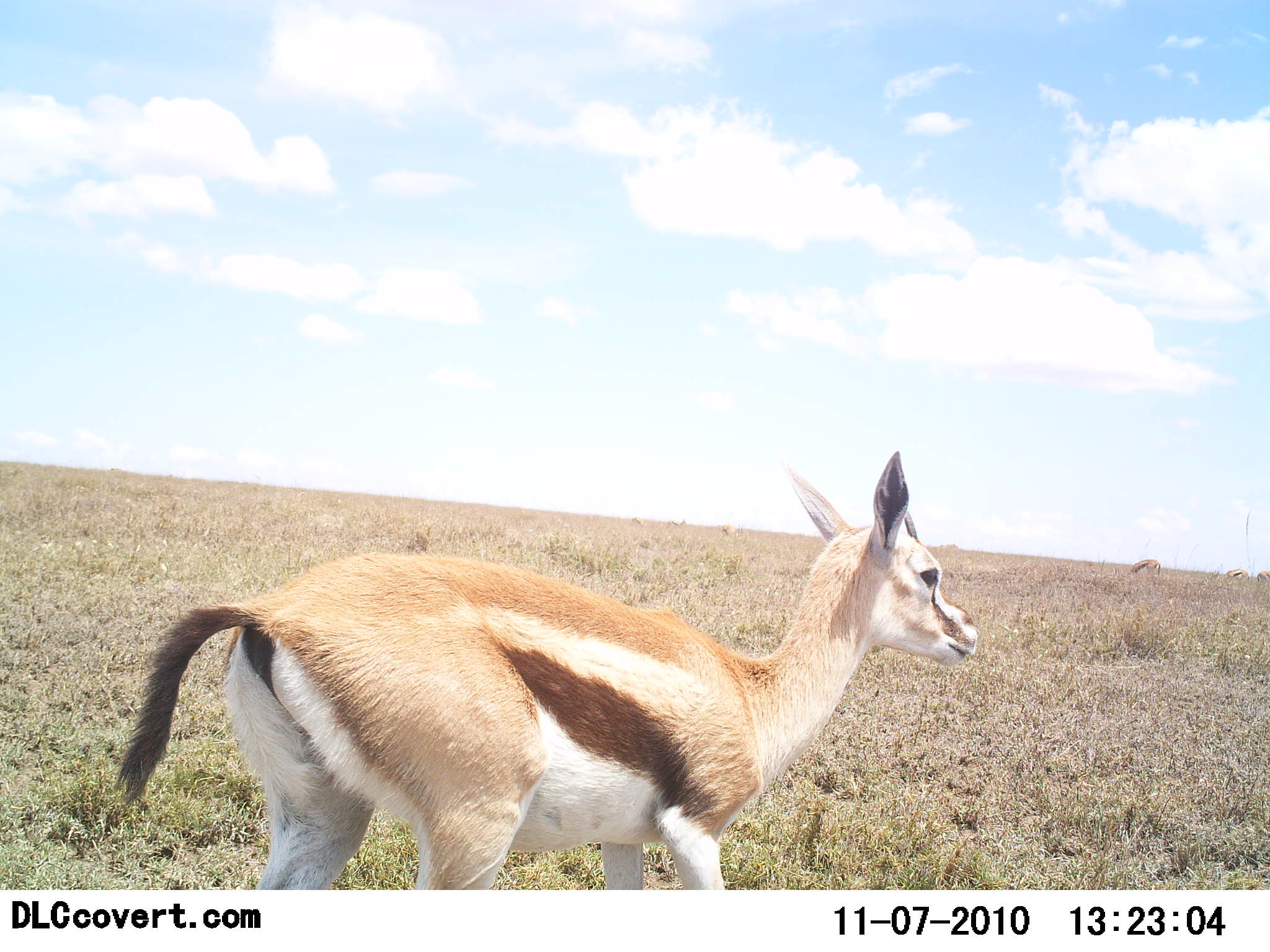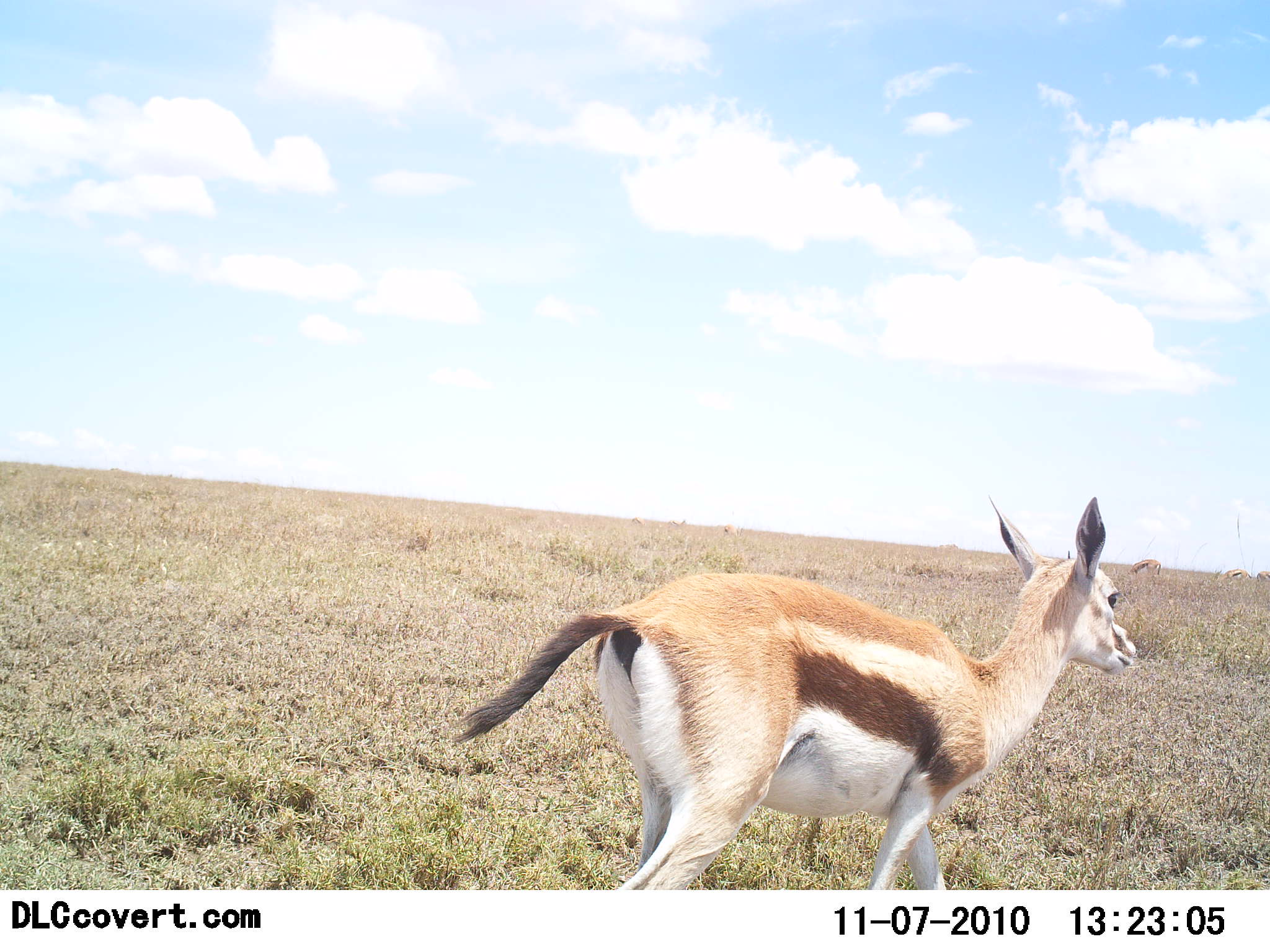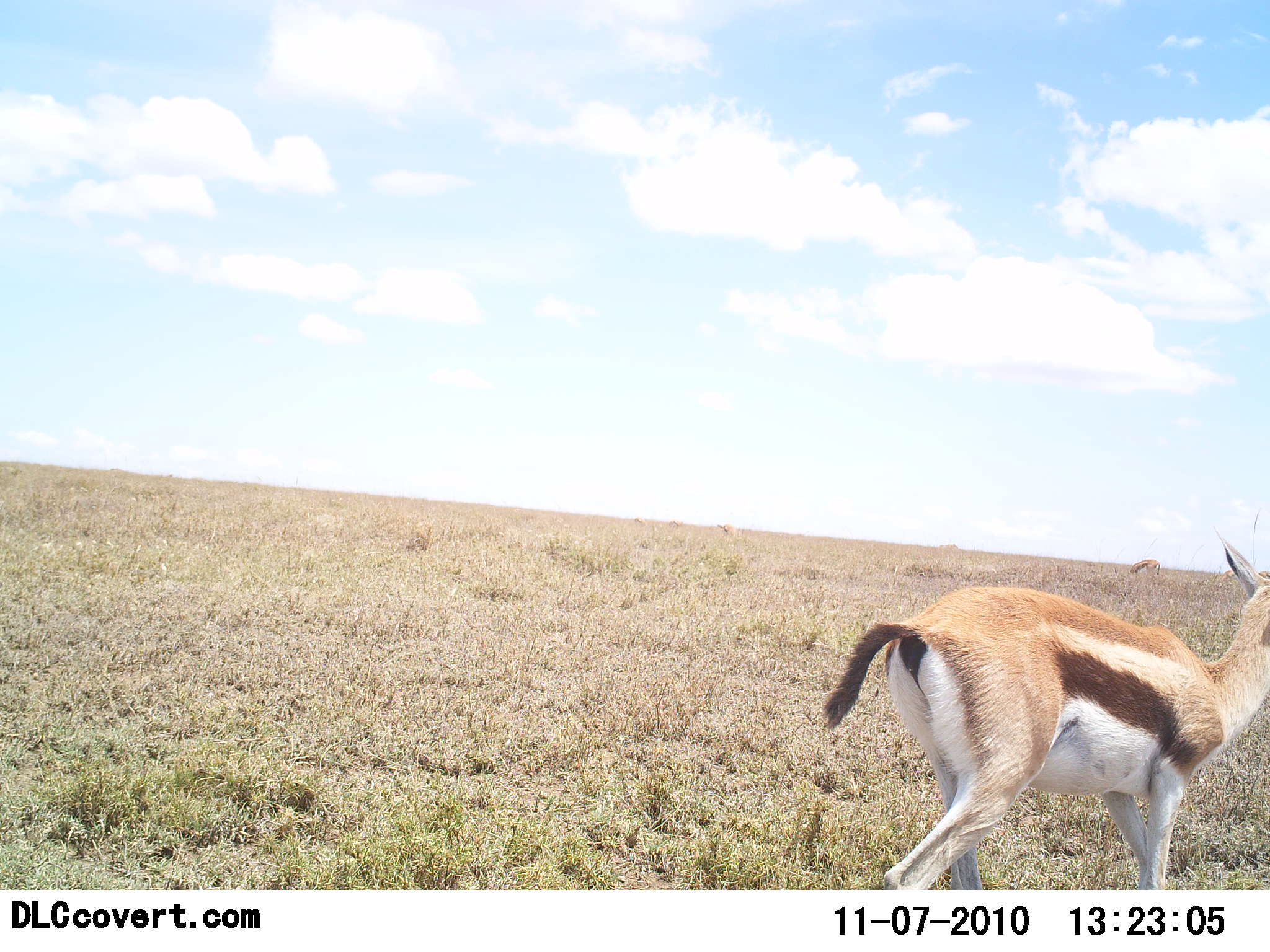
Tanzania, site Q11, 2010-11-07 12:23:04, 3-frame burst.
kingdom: Animalia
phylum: Chordata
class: Mammalia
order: Artiodactyla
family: Bovidae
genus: Eudorcas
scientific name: Eudorcas thomsonii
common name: thomson's gazelle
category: gazellethomsons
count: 1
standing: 6%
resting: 0%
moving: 94%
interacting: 0%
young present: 18%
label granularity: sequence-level